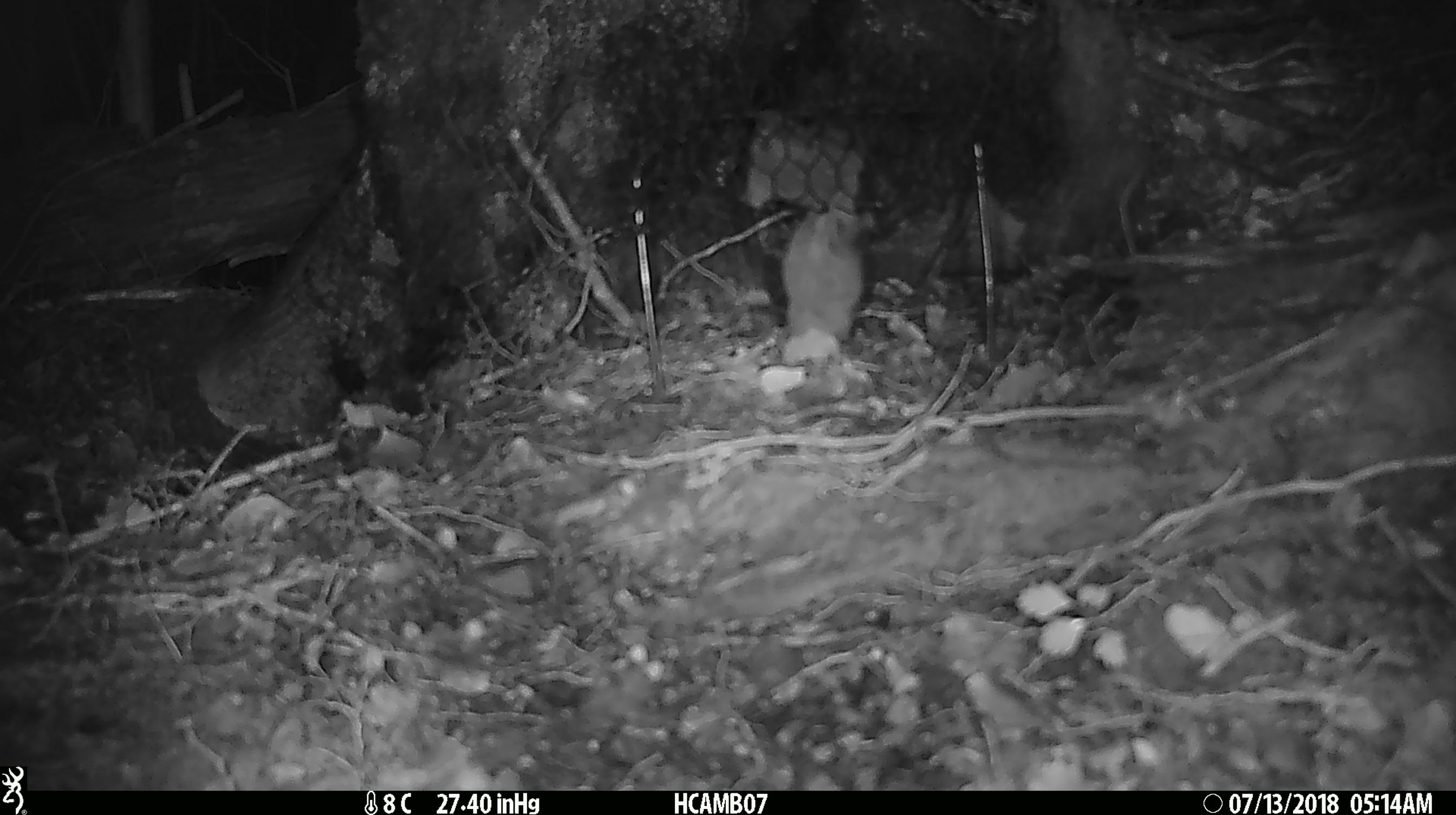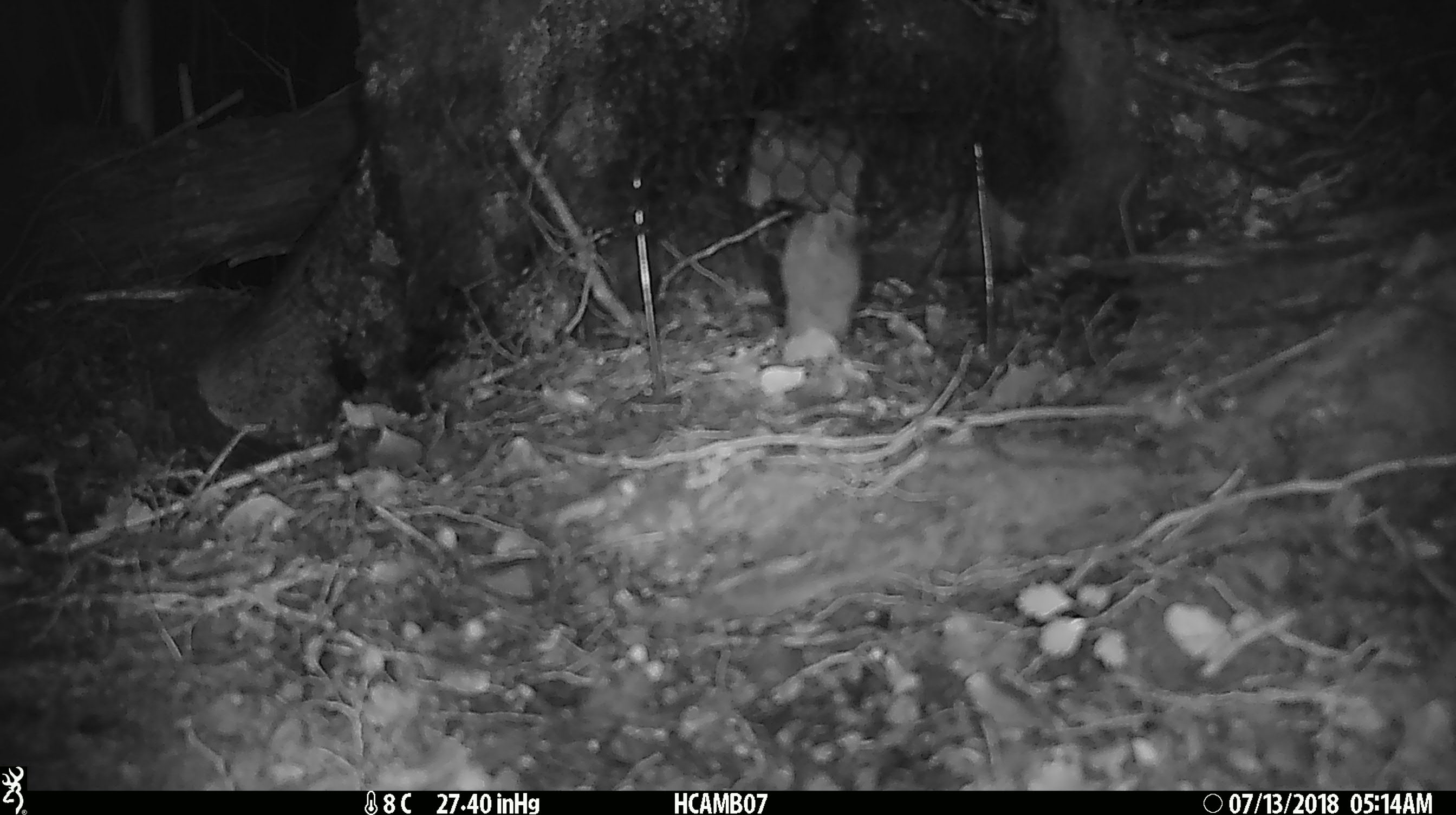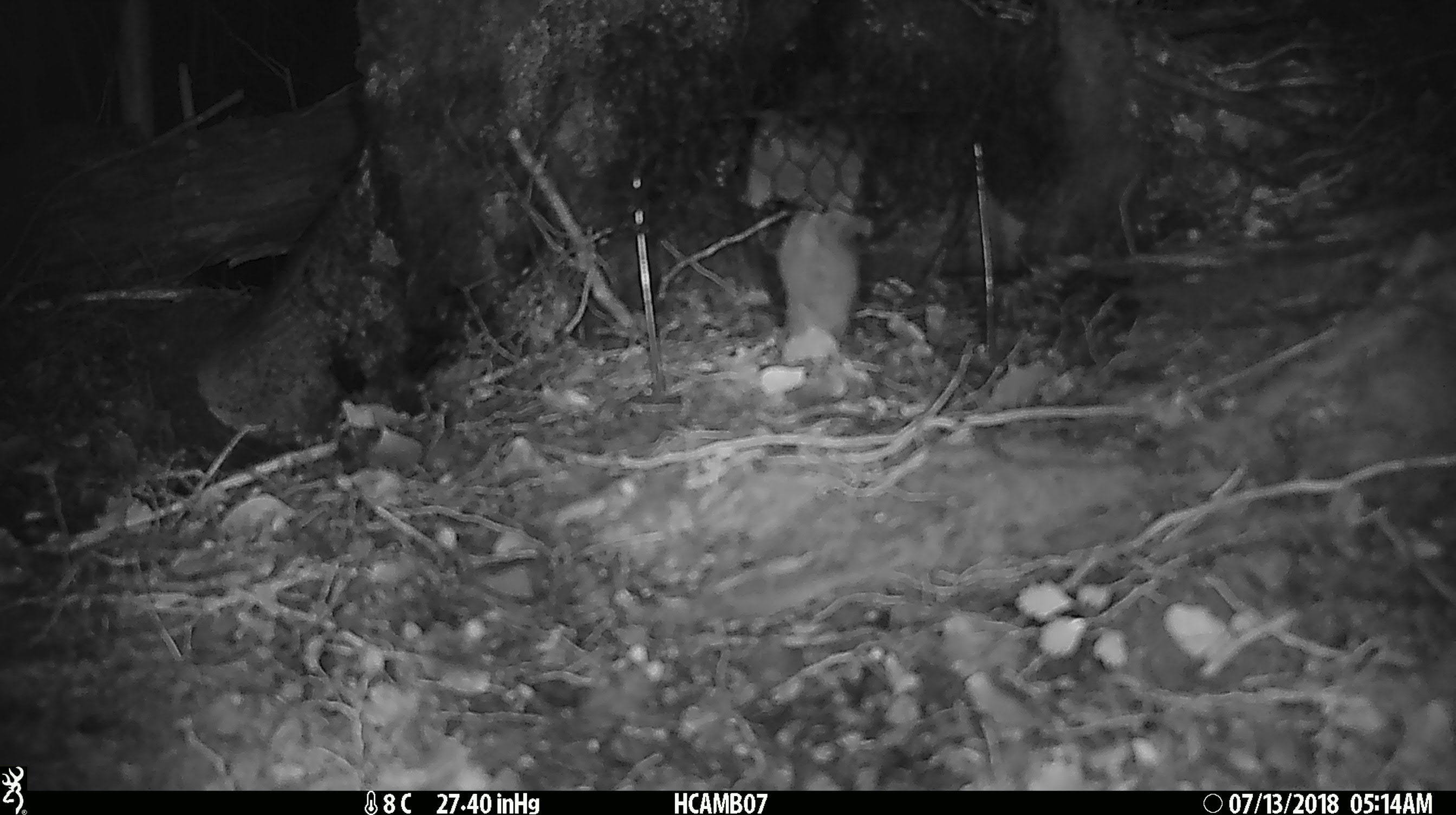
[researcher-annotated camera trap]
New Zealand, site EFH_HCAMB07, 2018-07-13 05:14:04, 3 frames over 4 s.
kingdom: Animalia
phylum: Chordata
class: Mammalia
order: Rodentia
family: Muridae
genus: Mus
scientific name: Mus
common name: mouse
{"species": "mouse (Mus)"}